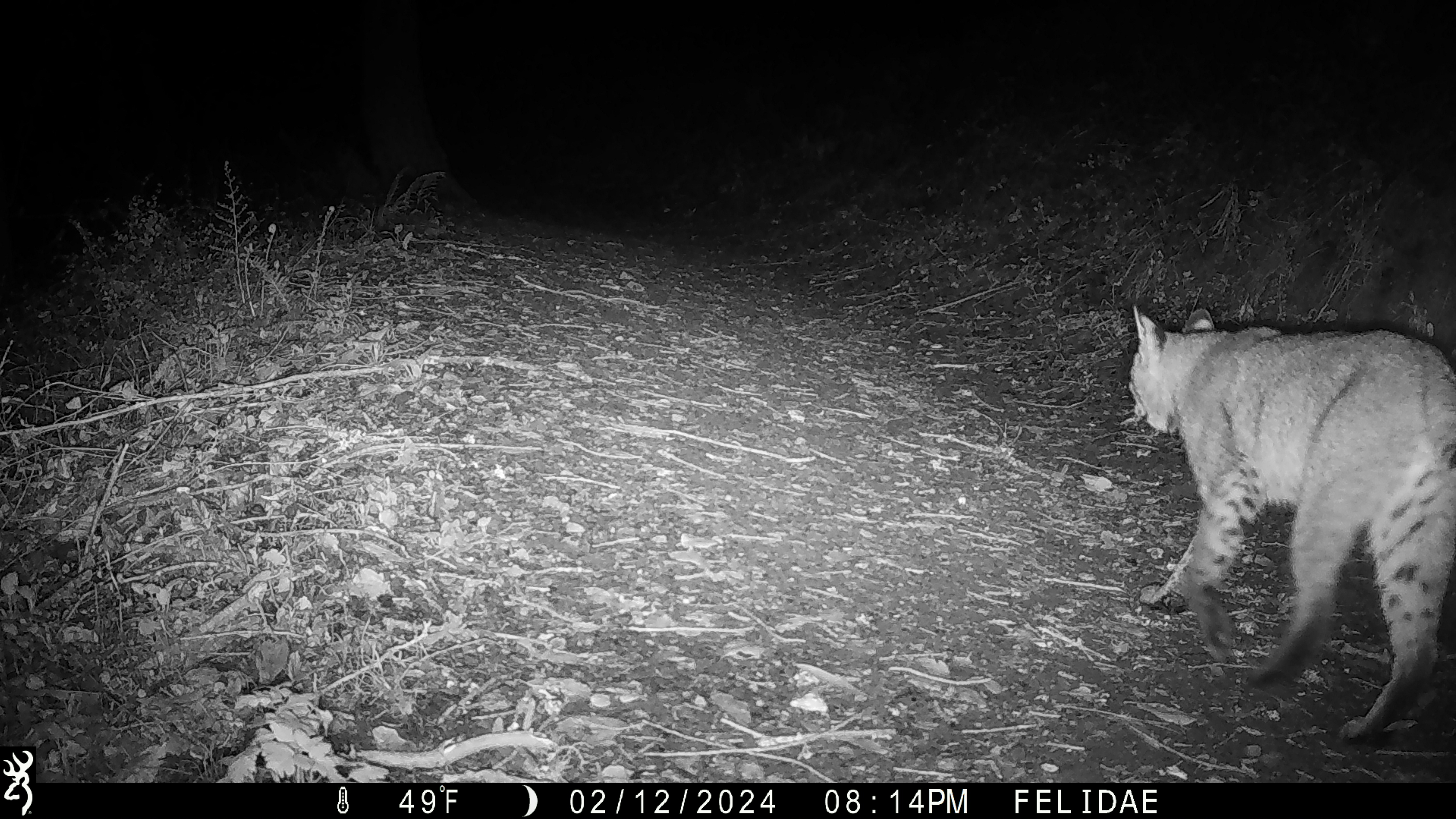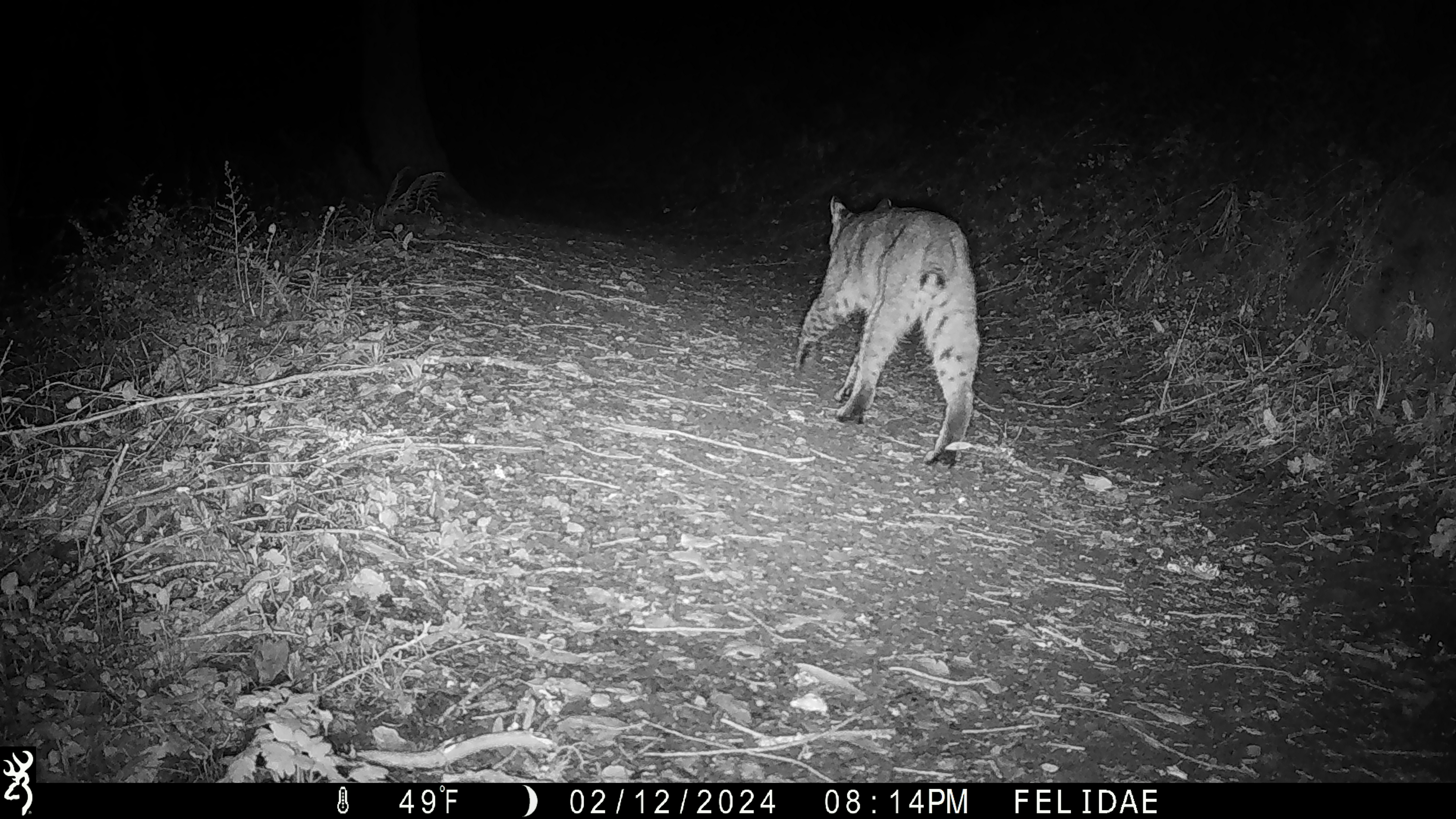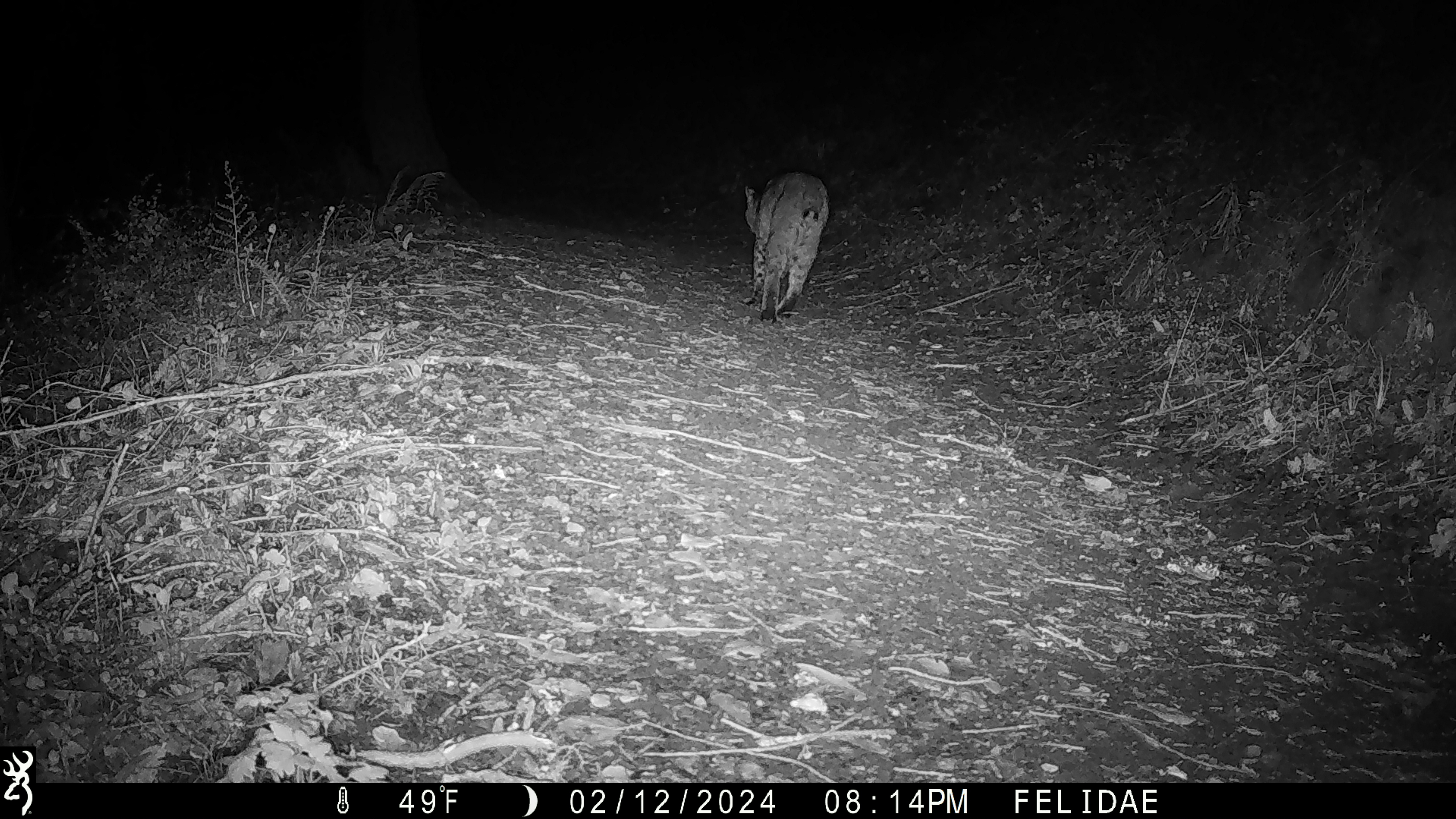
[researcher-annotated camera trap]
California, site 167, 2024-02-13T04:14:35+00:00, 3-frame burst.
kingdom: Animalia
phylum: Chordata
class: Mammalia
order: Carnivora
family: Felidae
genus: Lynx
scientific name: Lynx rufus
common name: bobcat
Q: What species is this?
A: Bobcat (Lynx rufus).